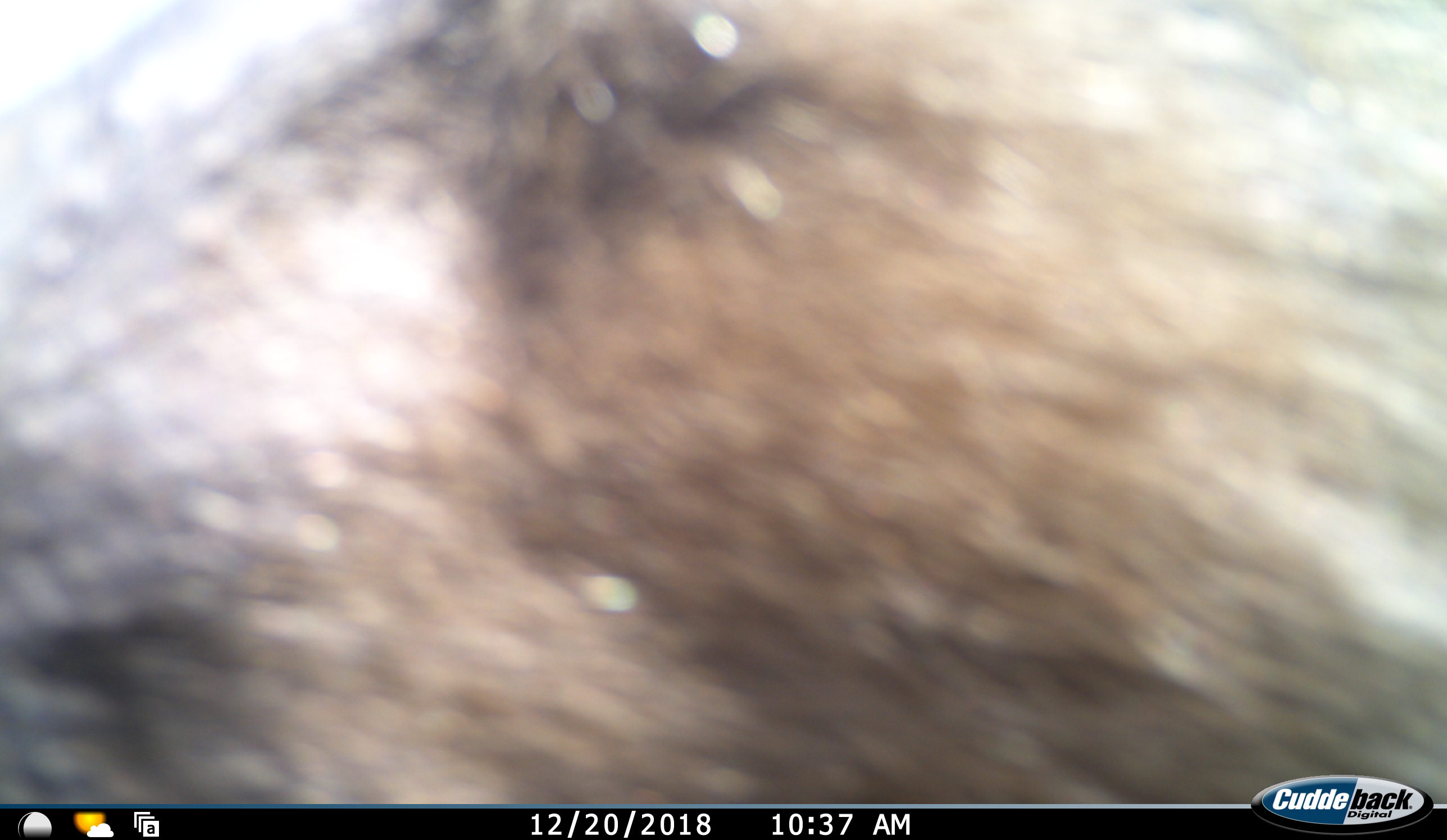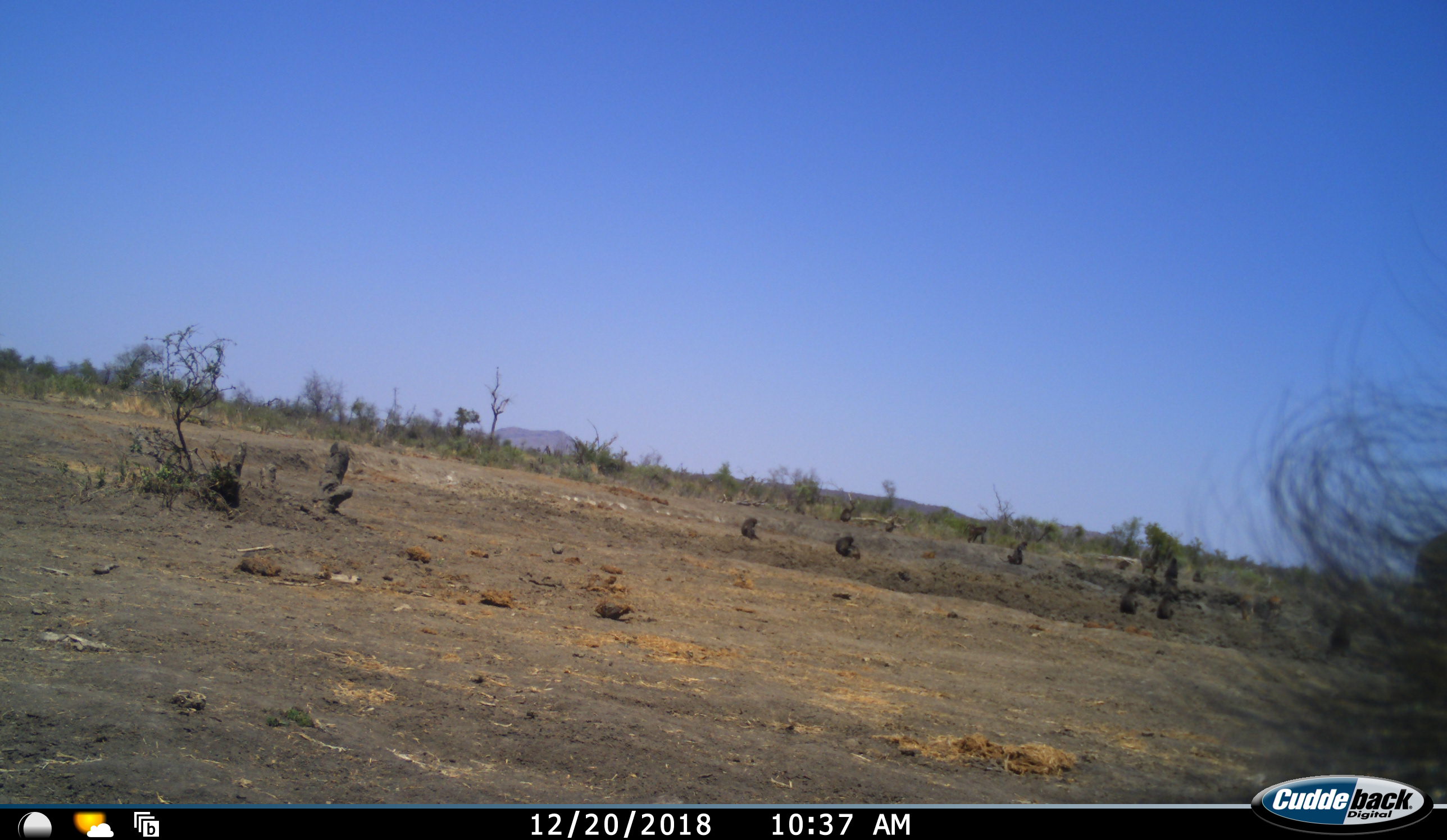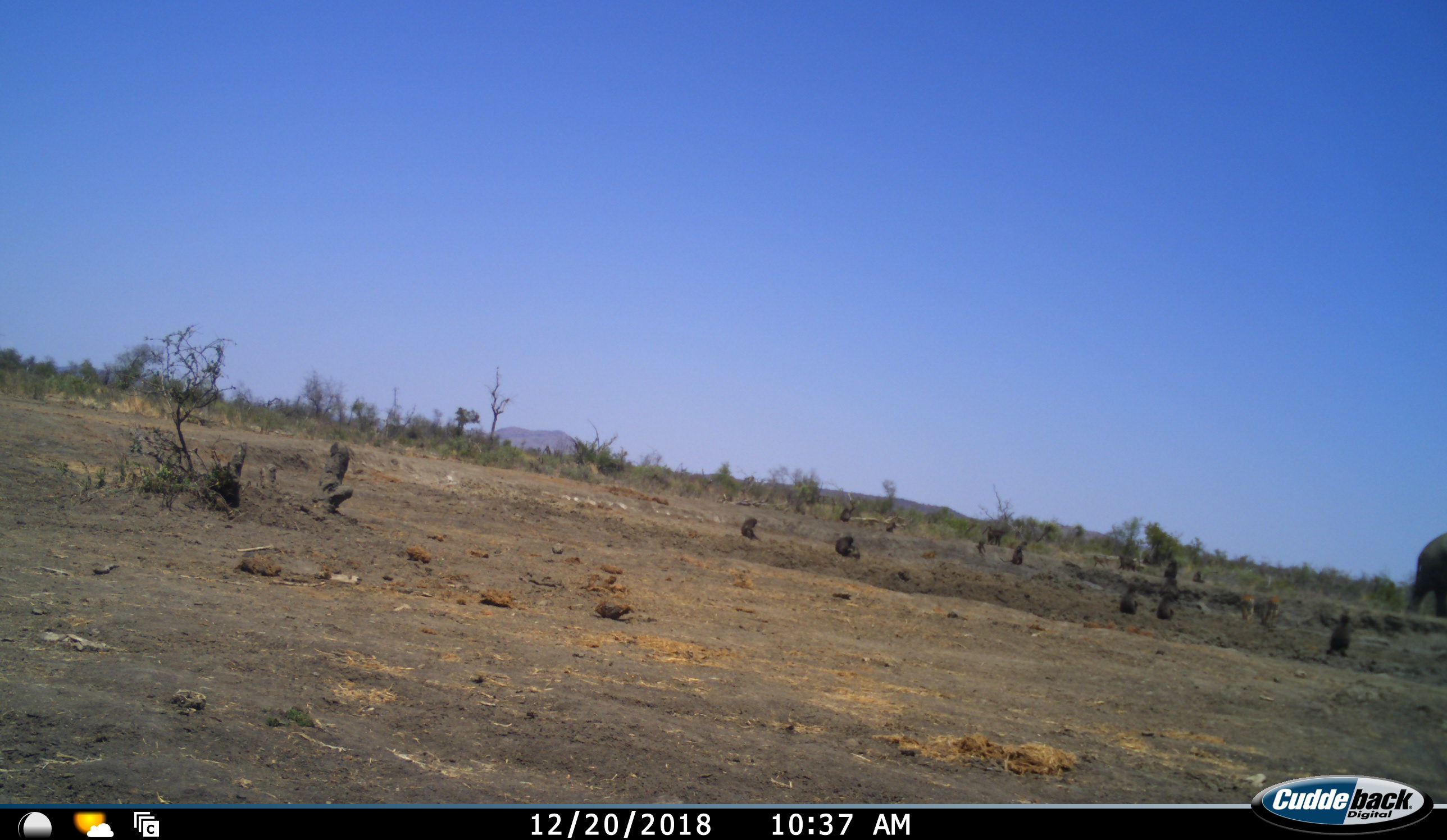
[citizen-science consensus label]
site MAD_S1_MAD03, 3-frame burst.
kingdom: Animalia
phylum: Chordata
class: Mammalia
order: Primates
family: Cercopithecidae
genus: Papio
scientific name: Papio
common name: baboon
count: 11-50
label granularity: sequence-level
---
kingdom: Animalia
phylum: Chordata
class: Mammalia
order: Proboscidea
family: Elephantidae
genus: Loxodonta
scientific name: Loxodonta africana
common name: african bush elephant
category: elephant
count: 1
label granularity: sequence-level